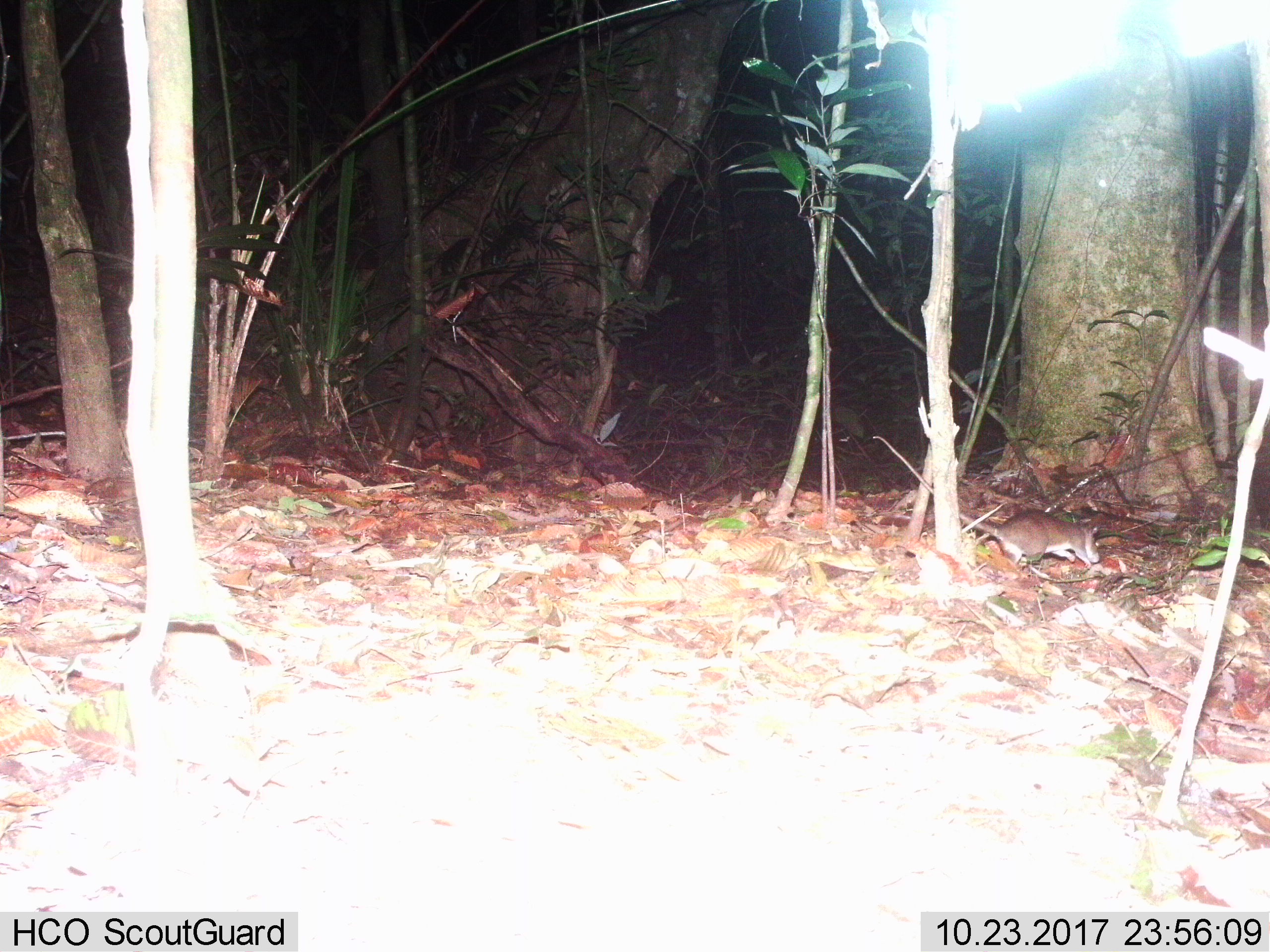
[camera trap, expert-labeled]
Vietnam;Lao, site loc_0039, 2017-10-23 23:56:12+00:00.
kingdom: Animalia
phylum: Chordata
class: Mammalia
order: Rodentia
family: Muridae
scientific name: Muridae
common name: old-world mice and rats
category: unidentified murid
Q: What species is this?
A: Unidentified murid (old-world mice and rats) (Muridae).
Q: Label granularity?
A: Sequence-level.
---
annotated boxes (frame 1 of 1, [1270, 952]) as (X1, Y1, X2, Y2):
unidentified murid: (864, 424, 1111, 569)